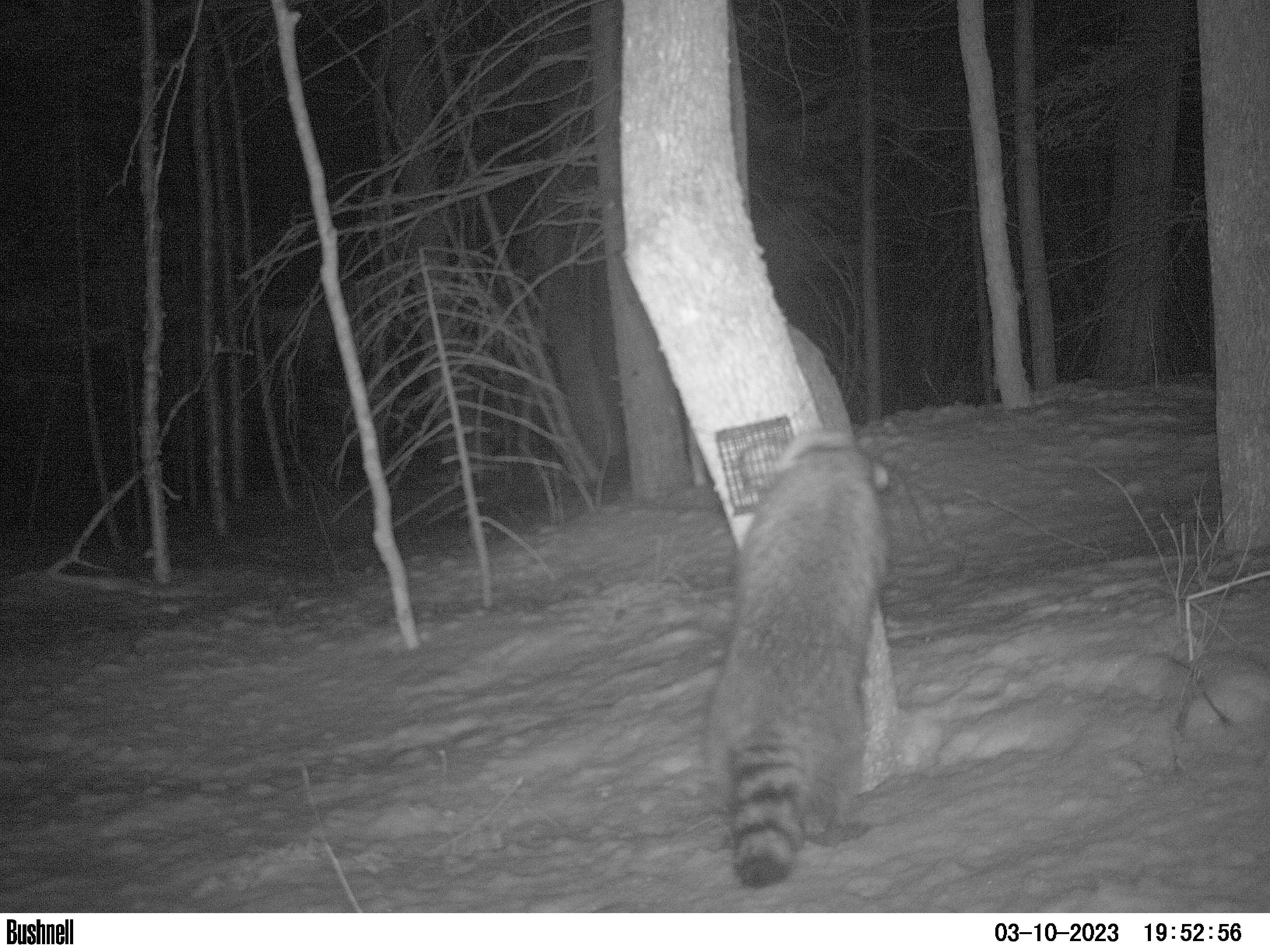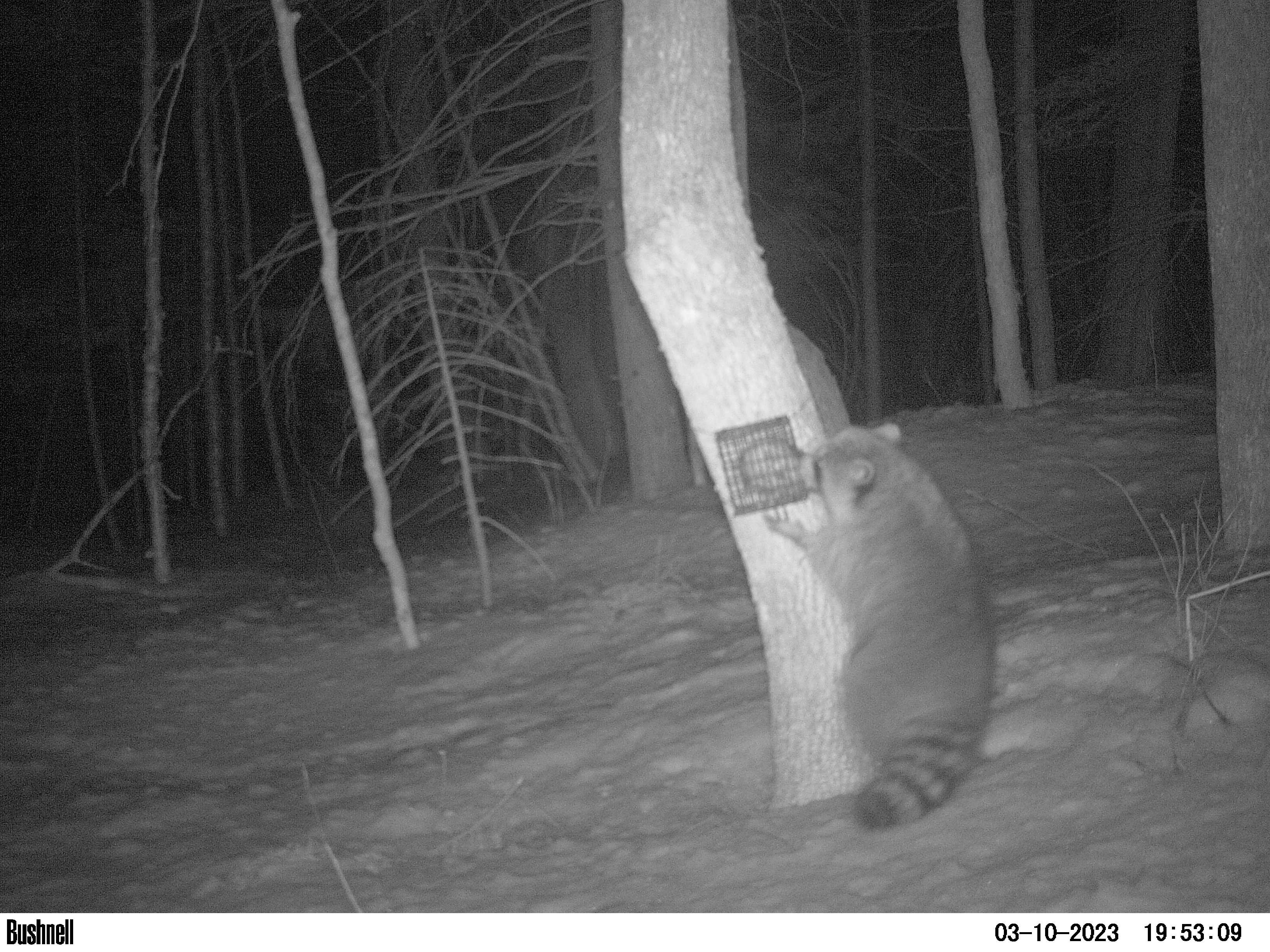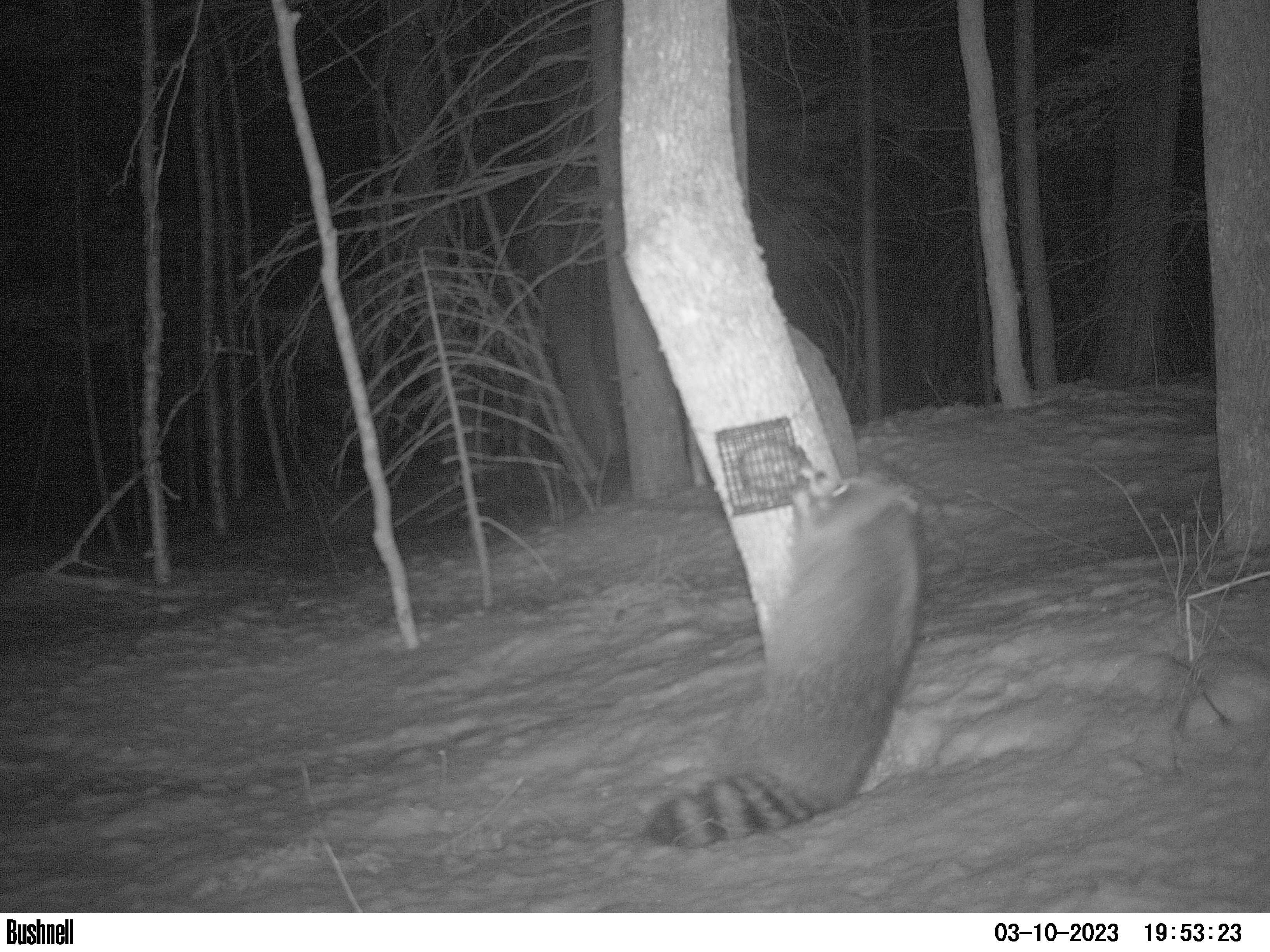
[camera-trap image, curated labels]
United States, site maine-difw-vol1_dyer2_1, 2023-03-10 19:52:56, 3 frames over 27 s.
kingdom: Animalia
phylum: Chordata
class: Mammalia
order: Carnivora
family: Procyonidae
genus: Procyon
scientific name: Procyon lotor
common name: raccoon